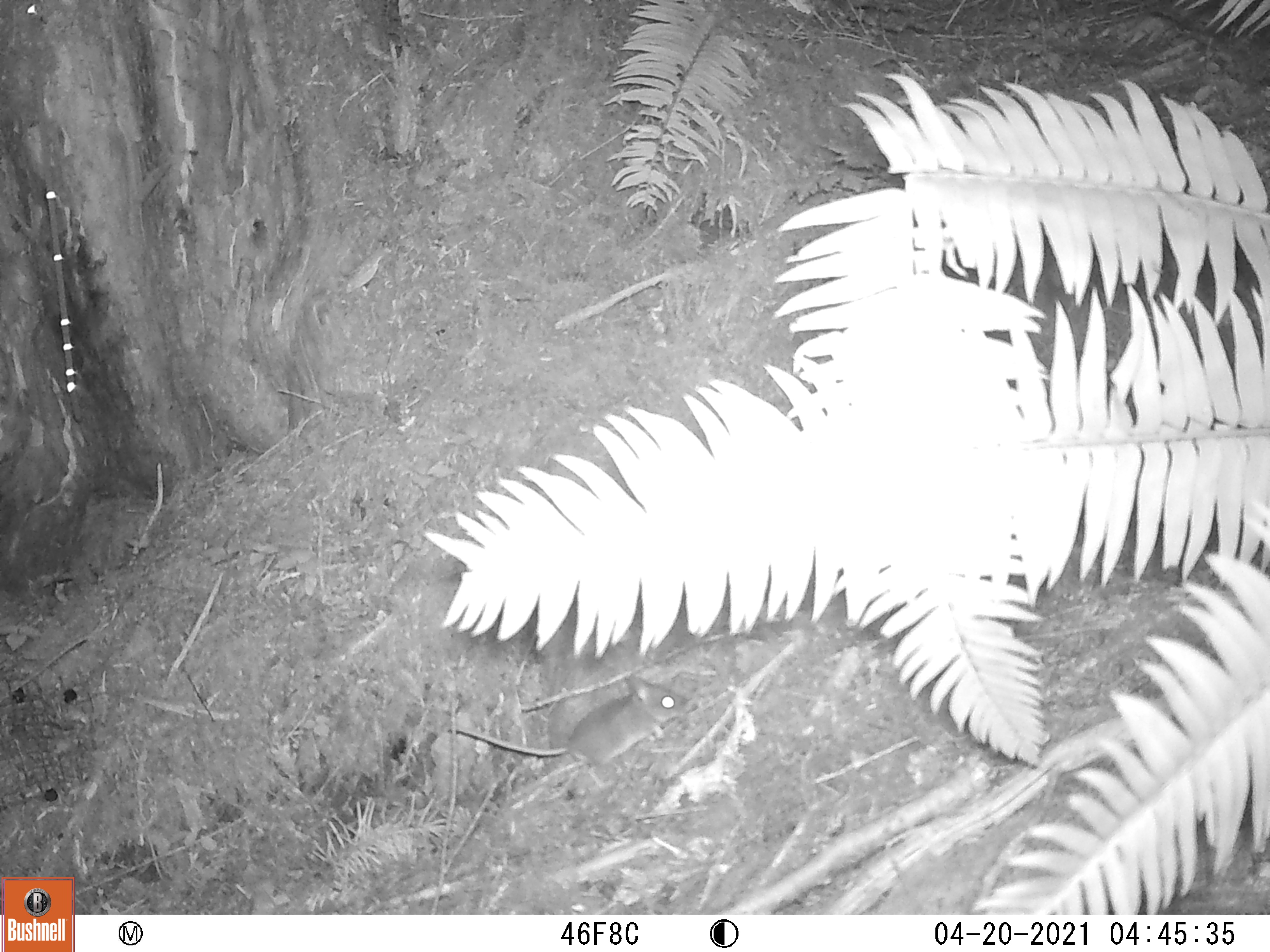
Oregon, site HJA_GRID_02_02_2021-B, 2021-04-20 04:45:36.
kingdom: Animalia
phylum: Chordata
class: Mammalia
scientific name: Mammalia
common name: small mammal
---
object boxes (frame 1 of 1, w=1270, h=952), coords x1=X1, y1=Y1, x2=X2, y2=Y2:
small mammal: x1=450, y1=664, x2=691, y2=784